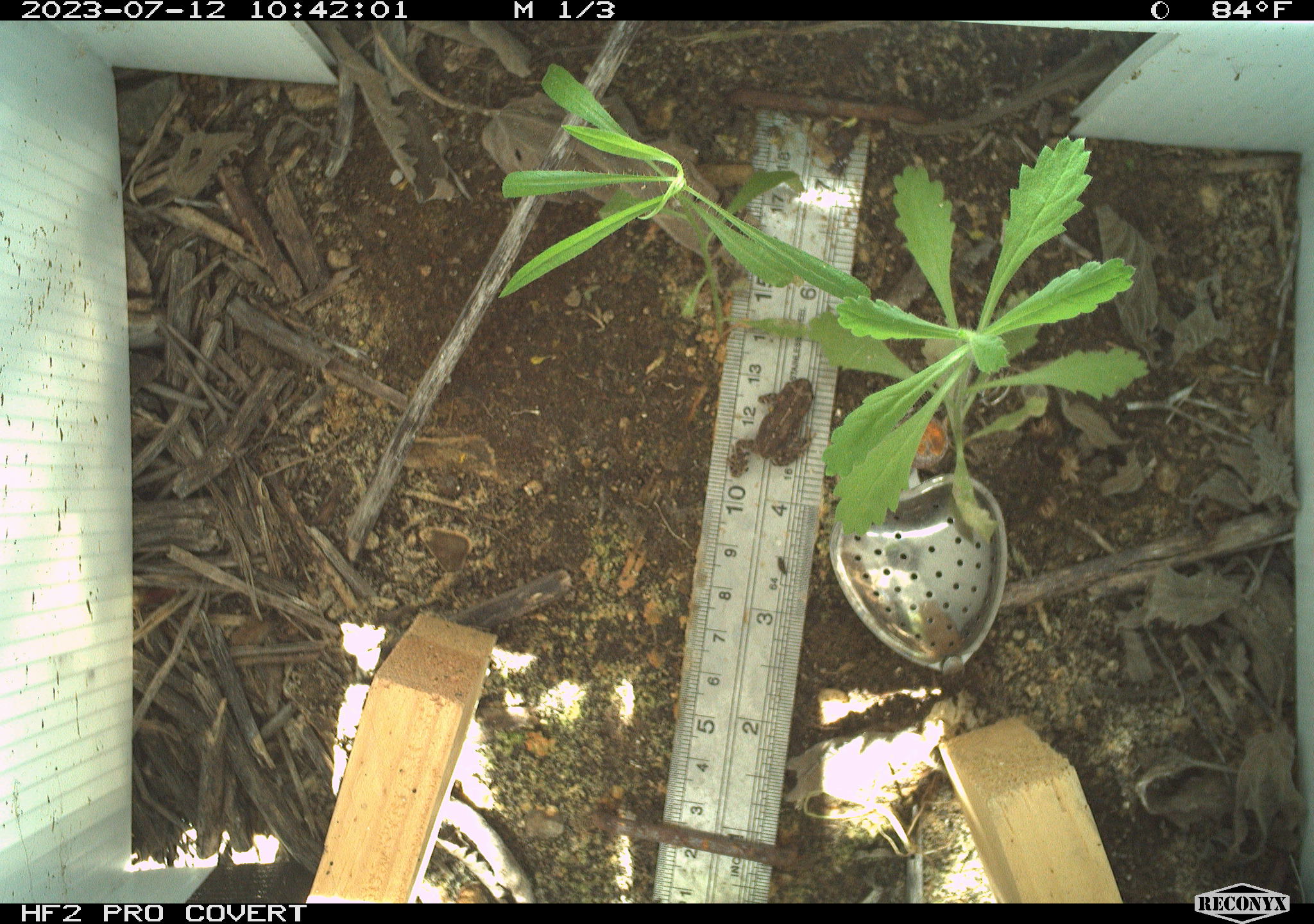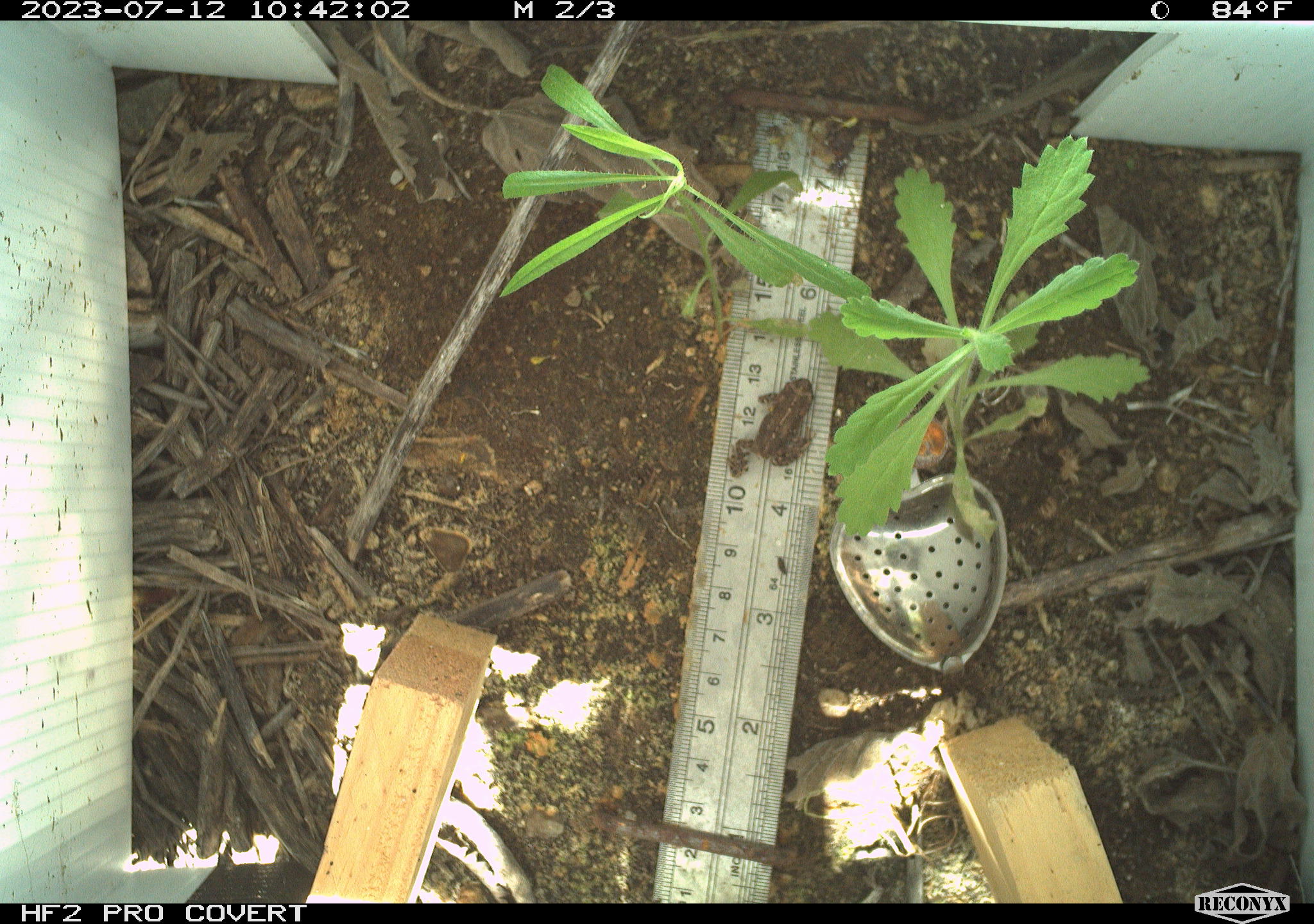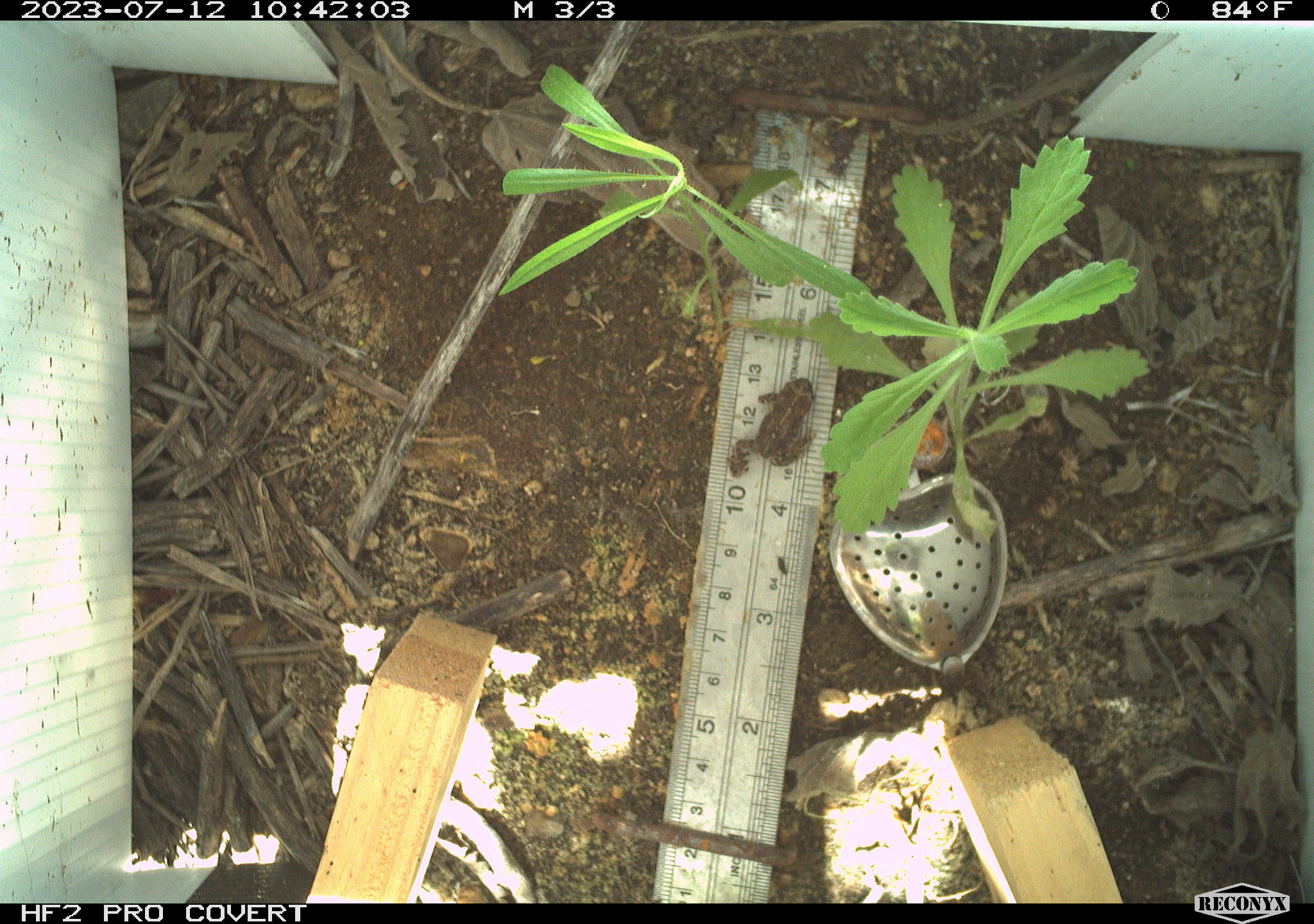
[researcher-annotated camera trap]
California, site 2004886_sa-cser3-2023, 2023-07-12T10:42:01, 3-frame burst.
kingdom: Animalia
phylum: Chordata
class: Amphibia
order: Anura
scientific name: Anura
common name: frogs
Frogs (Anura).